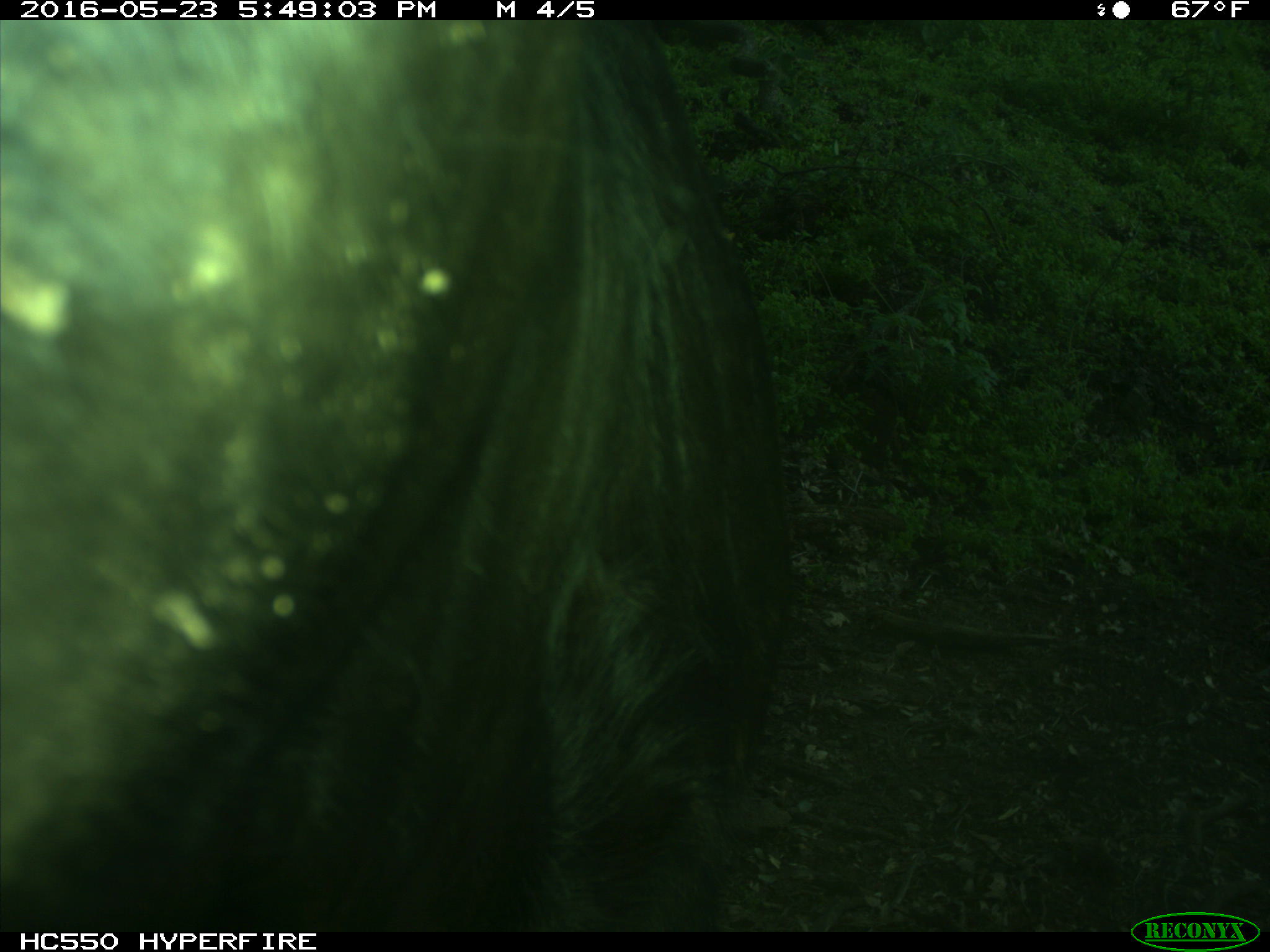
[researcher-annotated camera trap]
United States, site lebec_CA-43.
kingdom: Animalia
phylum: Chordata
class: Mammalia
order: Artiodactyla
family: Bovidae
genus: Bos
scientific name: Bos taurus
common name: domestic cow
Bos taurus (domestic cow).